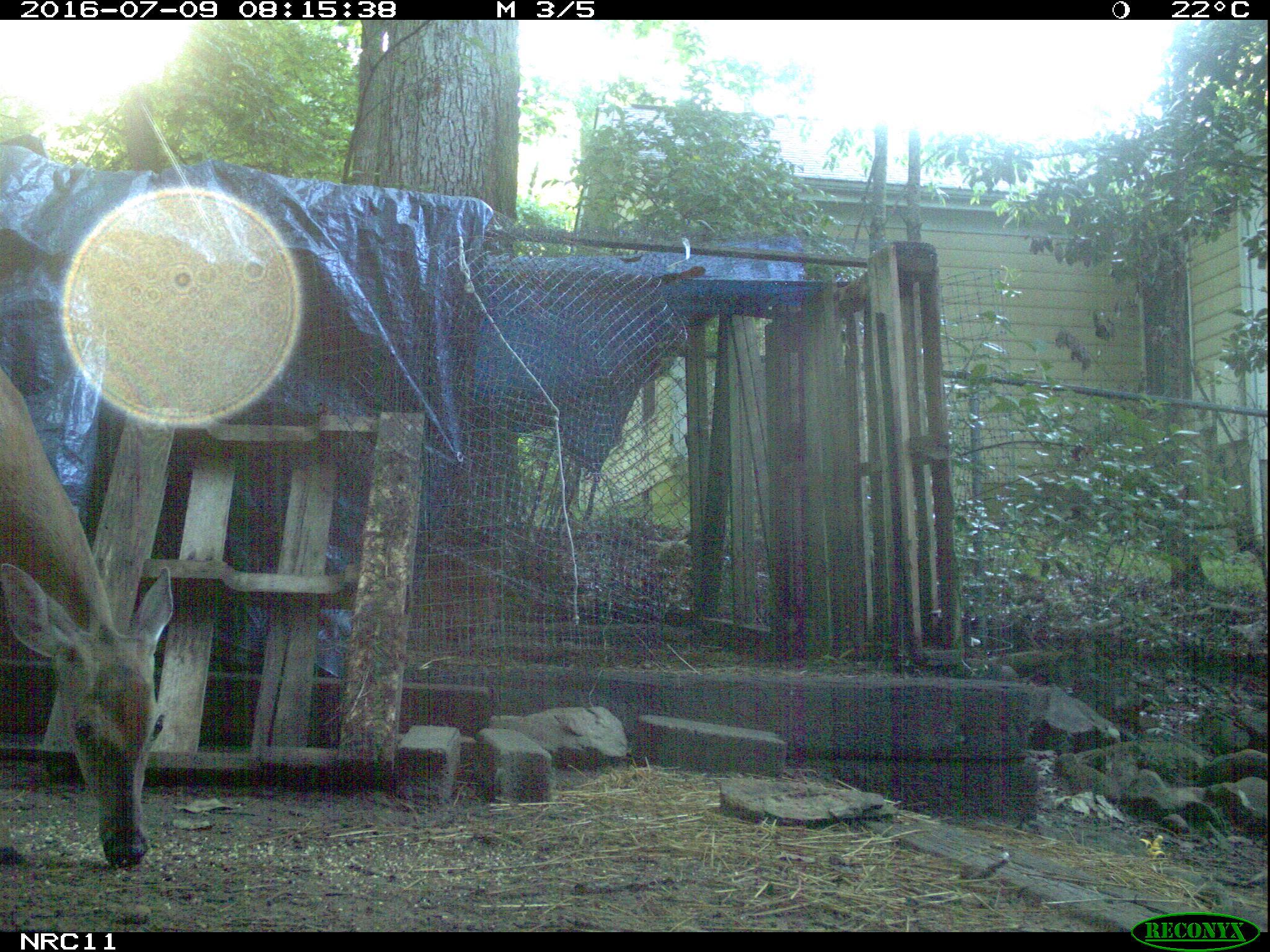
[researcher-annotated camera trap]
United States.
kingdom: Animalia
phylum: Chordata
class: Mammalia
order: Artiodactyla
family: Cervidae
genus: Odocoileus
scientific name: Odocoileus virginianus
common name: white-tailed deer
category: White Tailed Deer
White Tailed Deer (white-tailed deer) (Odocoileus virginianus).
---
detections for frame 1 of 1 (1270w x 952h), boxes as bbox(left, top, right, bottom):
White Tailed Deer: bbox(0, 353, 205, 885)